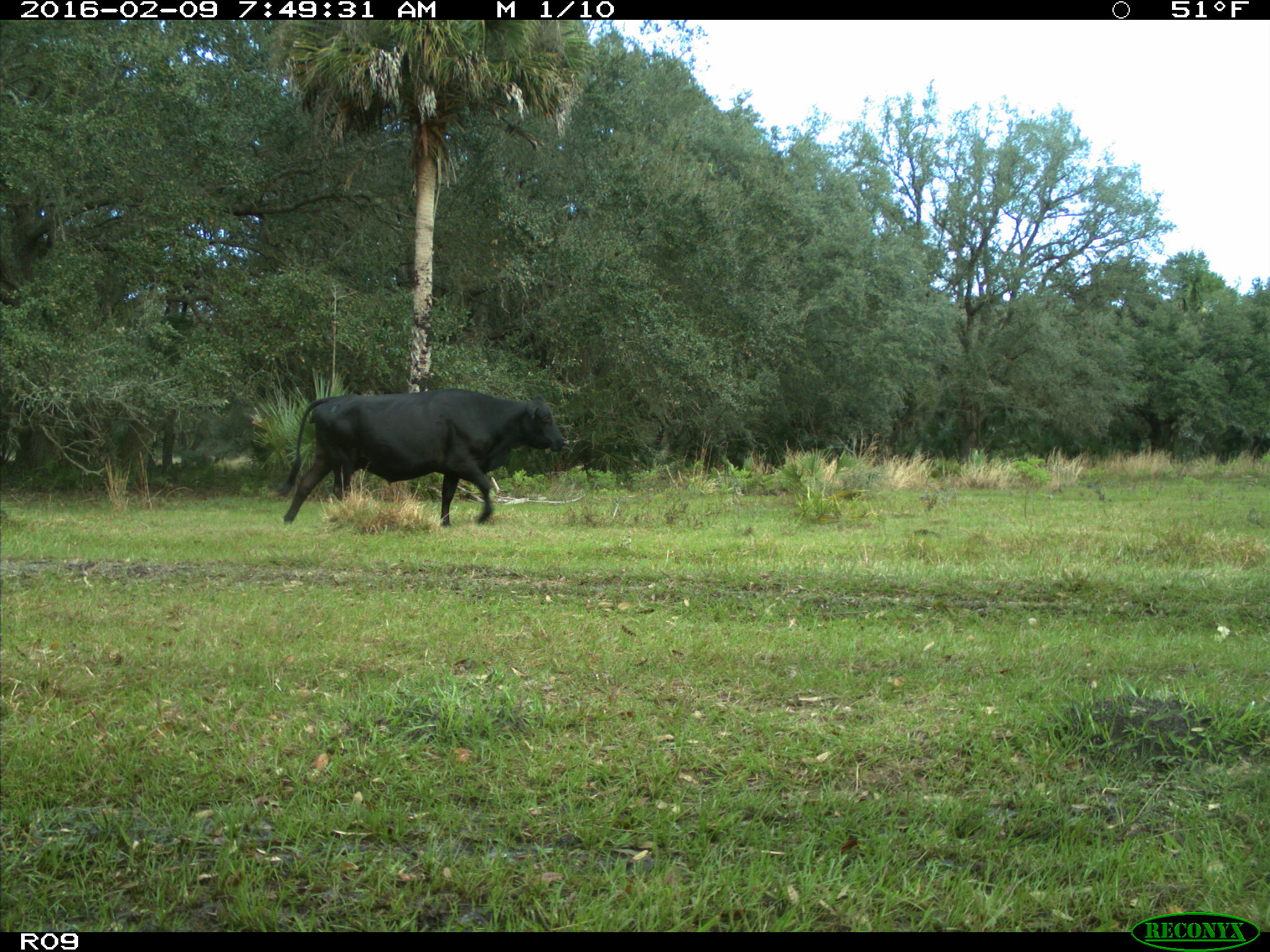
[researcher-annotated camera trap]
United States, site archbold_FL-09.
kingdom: Animalia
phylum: Chordata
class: Mammalia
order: Artiodactyla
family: Bovidae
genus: Bos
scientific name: Bos taurus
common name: domestic cow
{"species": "Bos taurus (domestic cow)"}